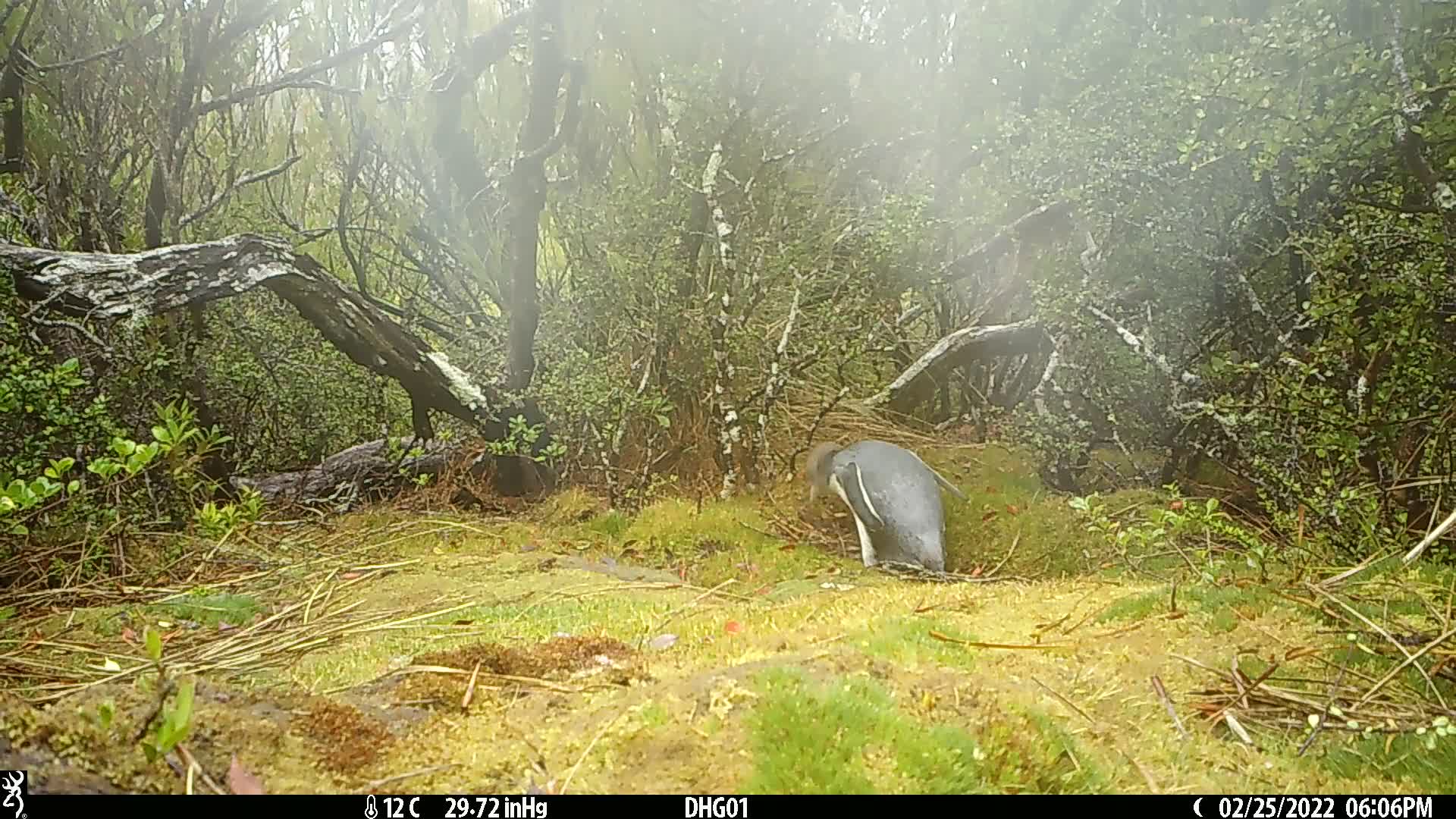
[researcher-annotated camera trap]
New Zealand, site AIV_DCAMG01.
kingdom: Animalia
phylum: Chordata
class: Aves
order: Sphenisciformes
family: Spheniscidae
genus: Megadyptes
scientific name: Megadyptes antipodes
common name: yellow-eyed penguin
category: yellow eyed penguin